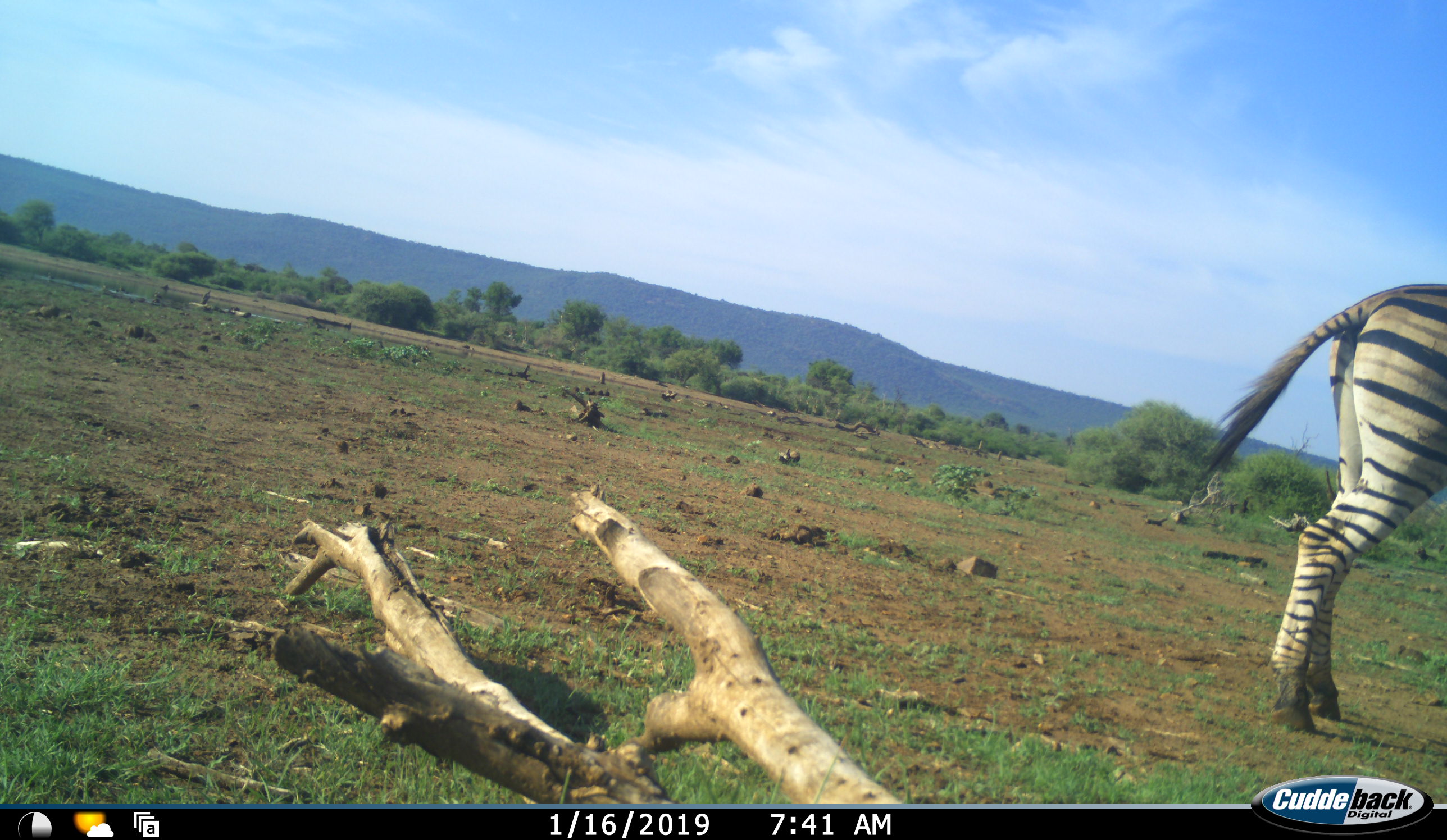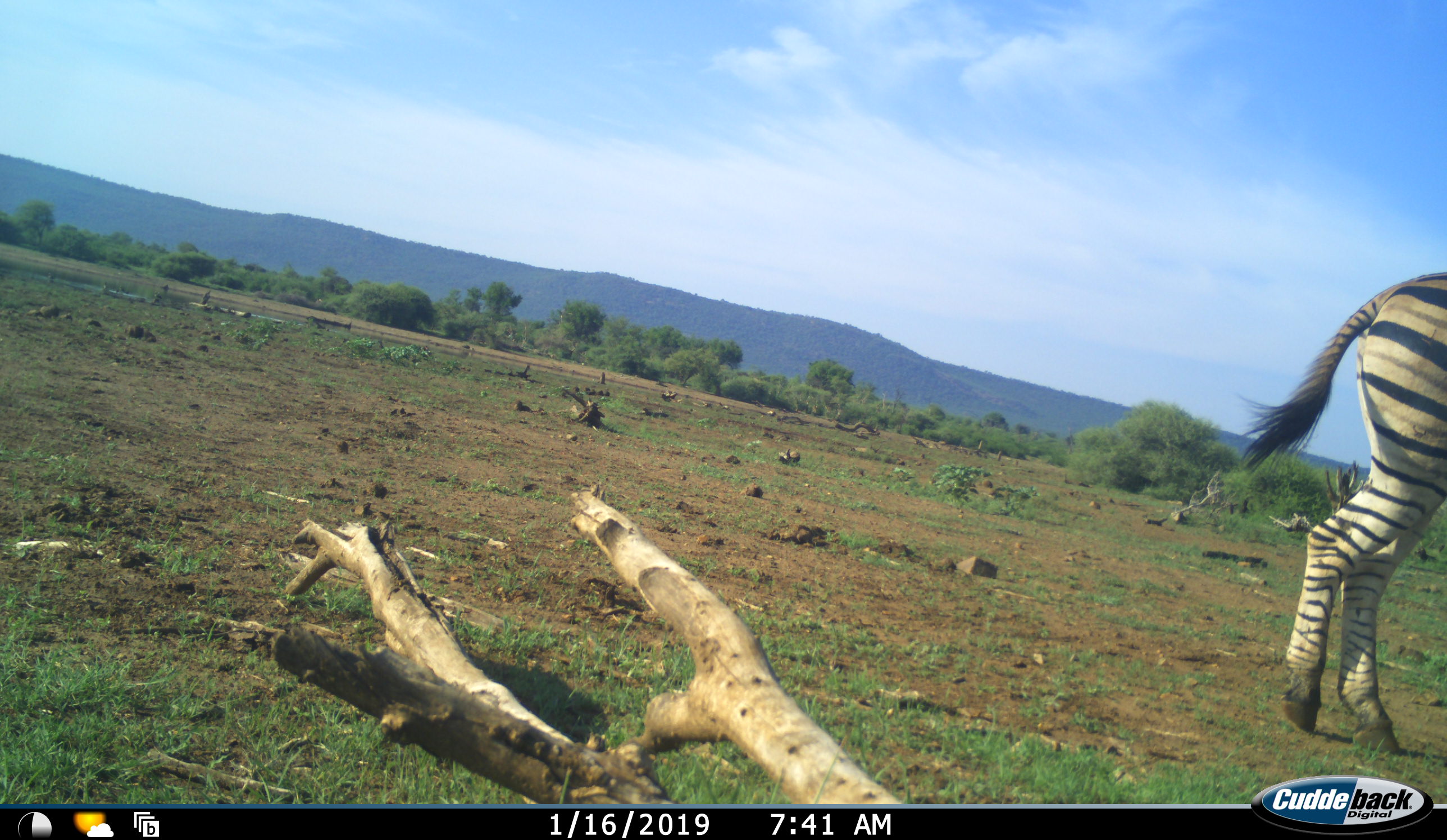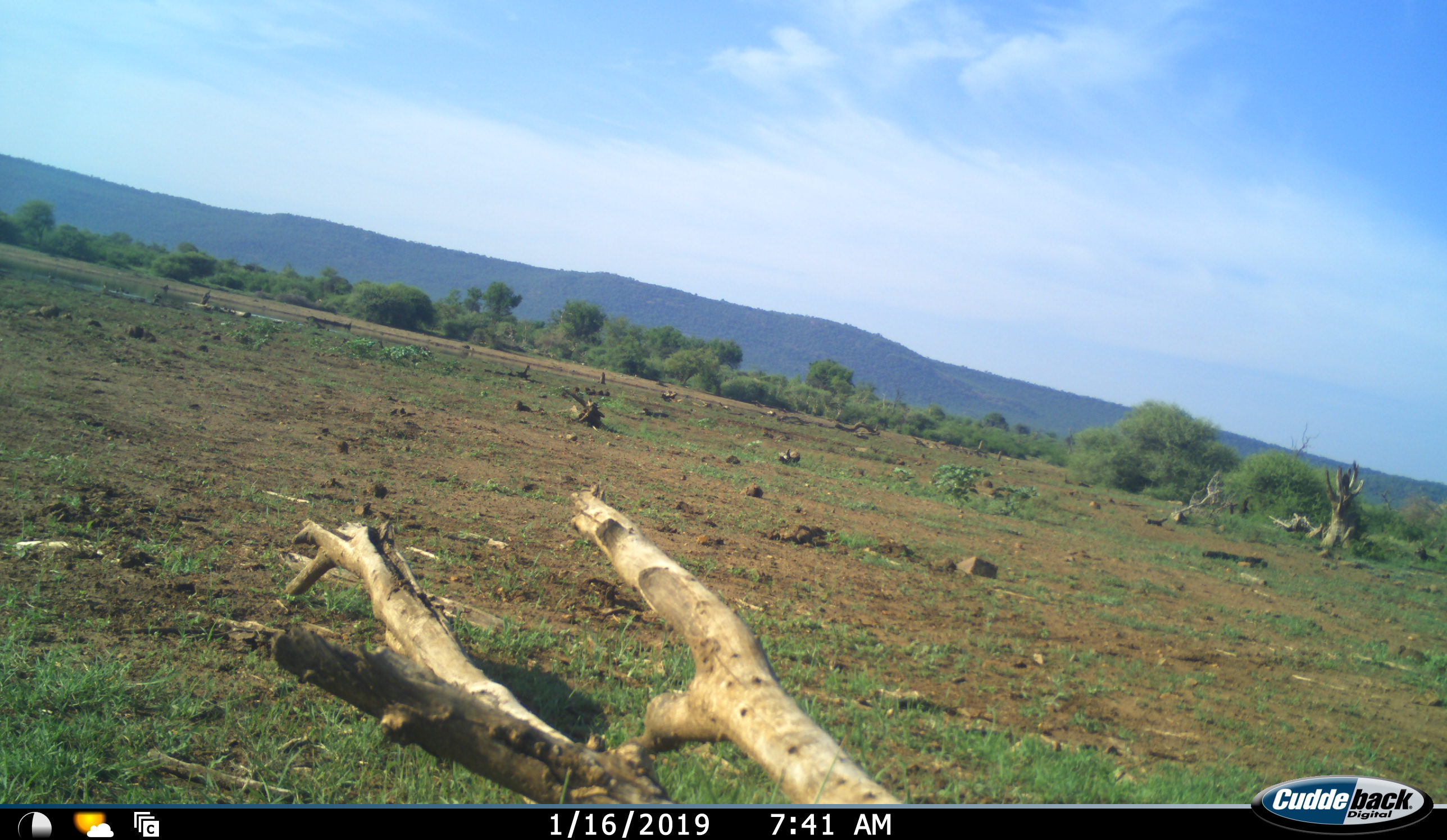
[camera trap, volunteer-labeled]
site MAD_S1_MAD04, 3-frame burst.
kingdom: Animalia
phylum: Chordata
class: Mammalia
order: Perissodactyla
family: Equidae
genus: Equus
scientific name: Equus quagga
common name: plains zebra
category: zebraplains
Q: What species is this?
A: Zebraplains (plains zebra) (Equus quagga).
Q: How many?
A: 1.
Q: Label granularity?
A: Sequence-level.